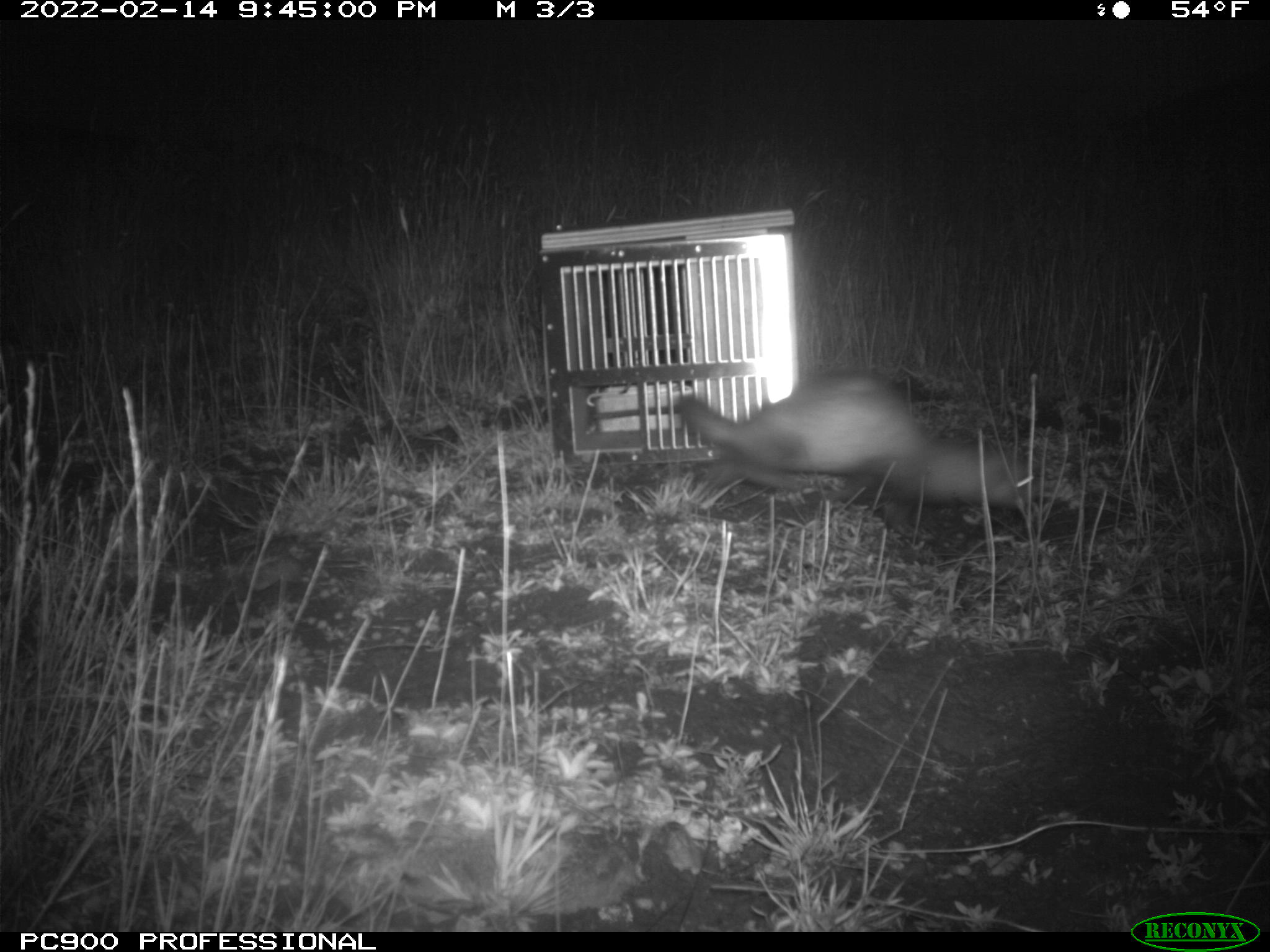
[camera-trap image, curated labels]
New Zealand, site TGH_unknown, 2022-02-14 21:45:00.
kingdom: Animalia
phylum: Chordata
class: Mammalia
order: Carnivora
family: Mustelidae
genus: Mustela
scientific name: Mustela furo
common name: ferret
Ferret (Mustela furo).